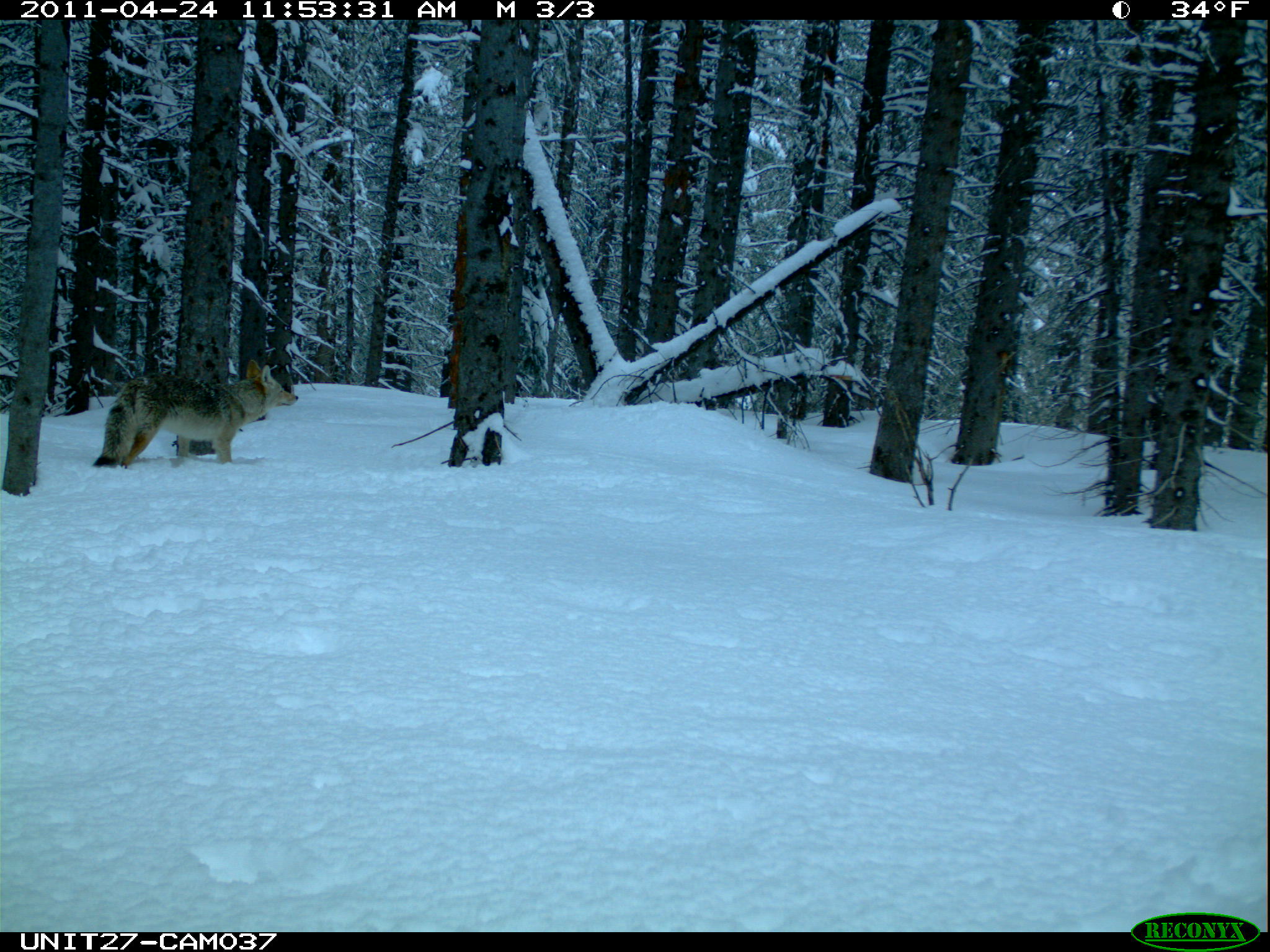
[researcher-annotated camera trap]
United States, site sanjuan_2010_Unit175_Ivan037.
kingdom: Animalia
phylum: Chordata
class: Mammalia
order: Carnivora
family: Canidae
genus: Canis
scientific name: Canis latrans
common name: coyote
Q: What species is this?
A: Canis latrans (coyote).